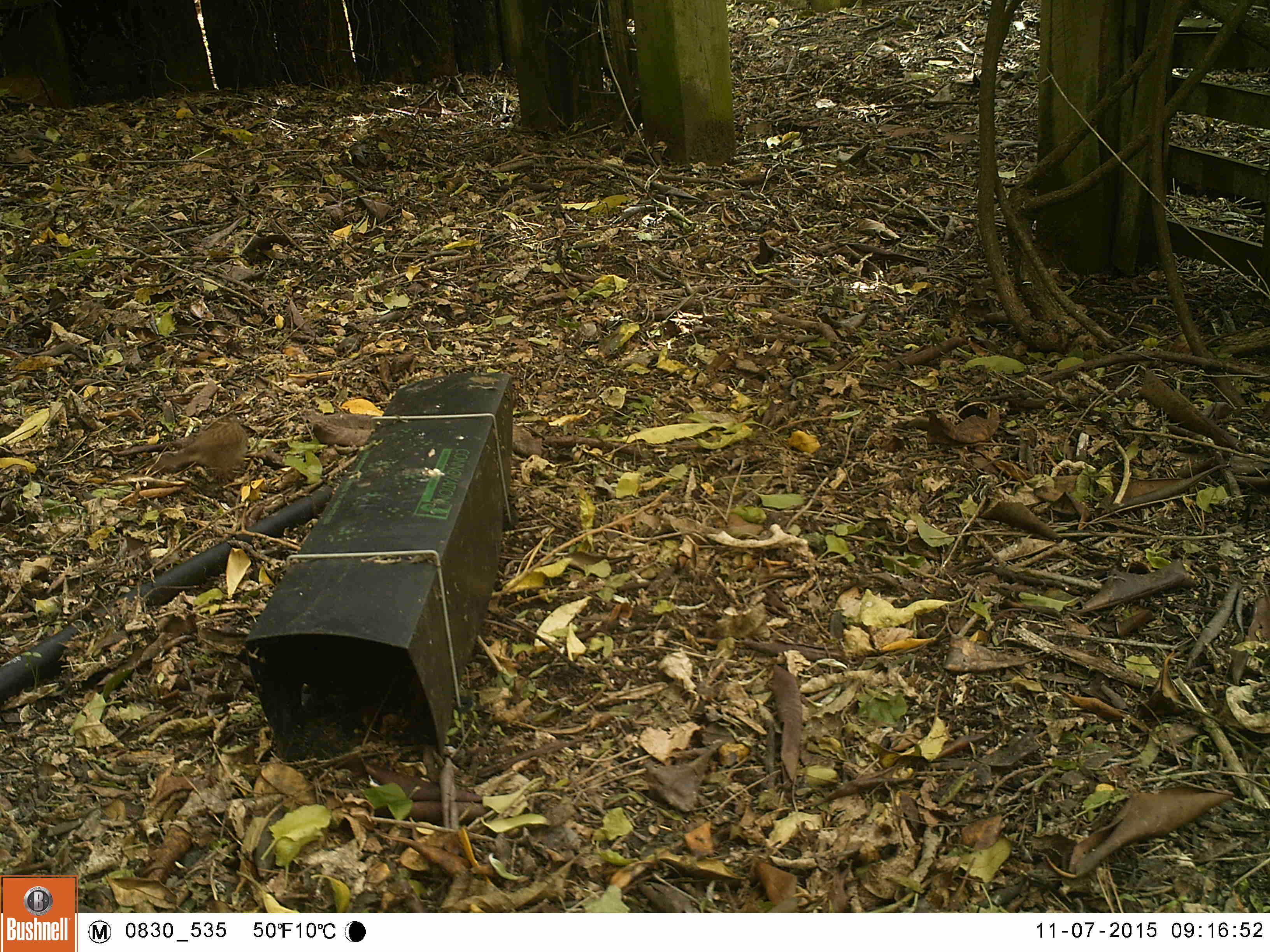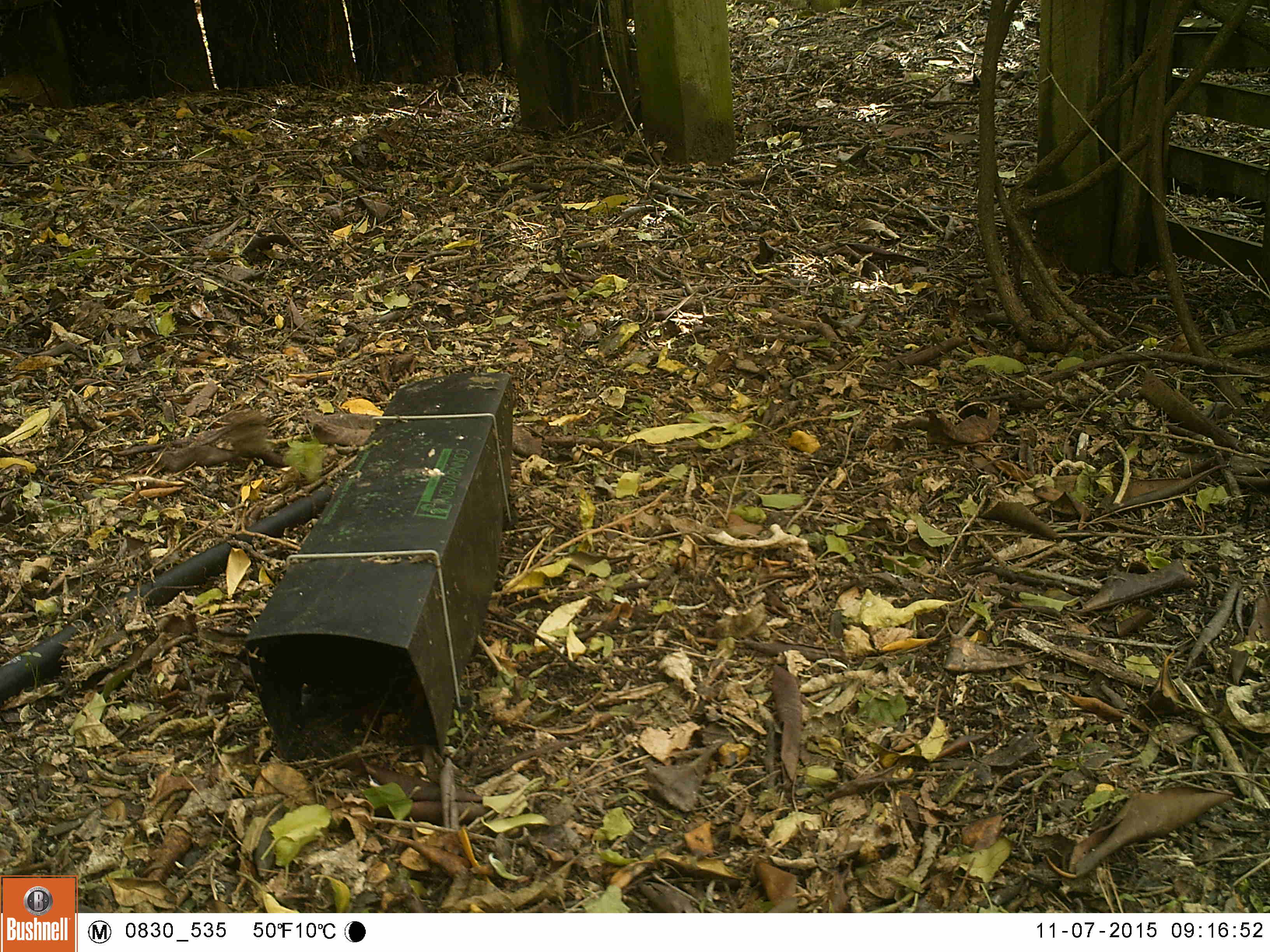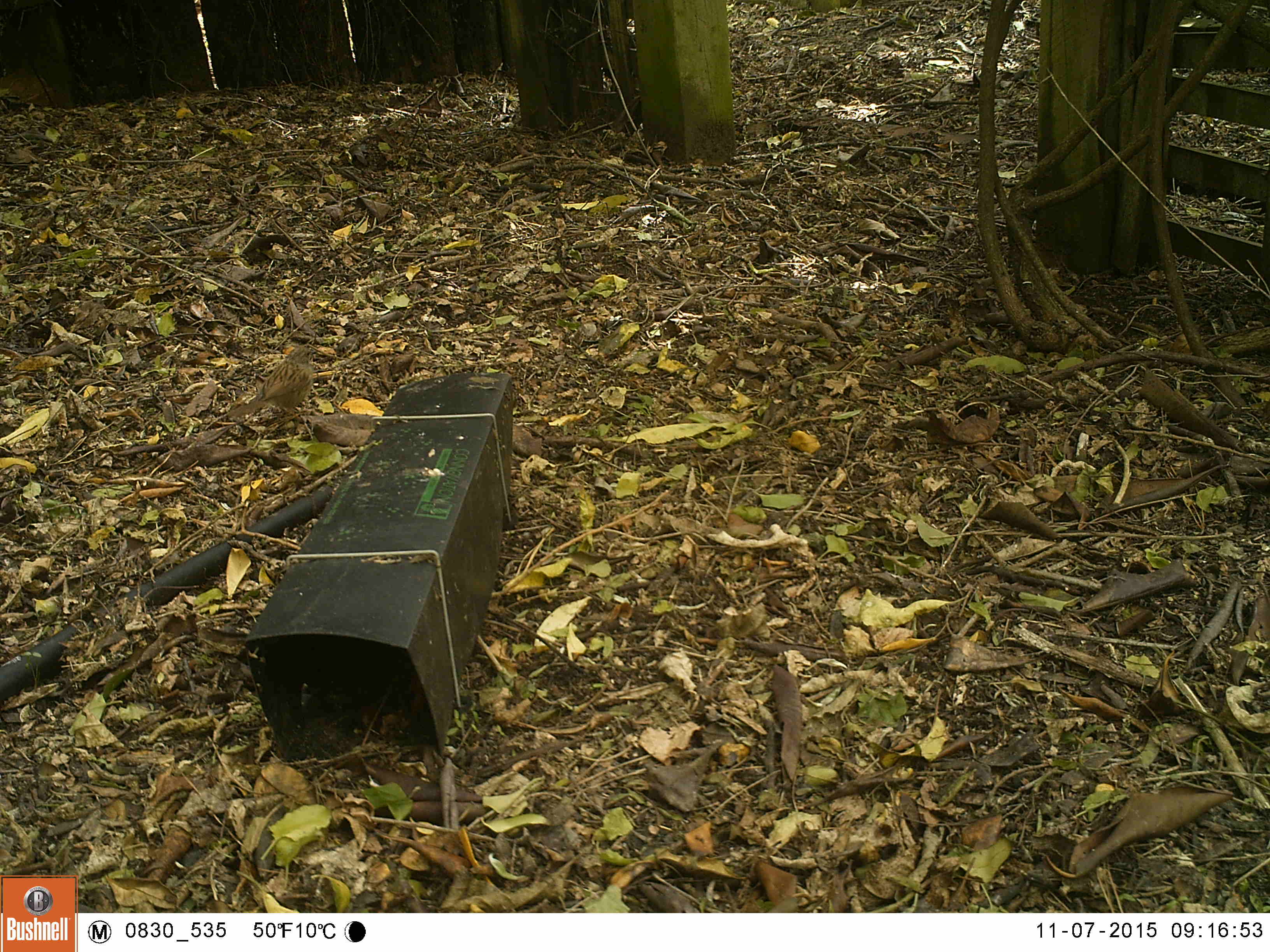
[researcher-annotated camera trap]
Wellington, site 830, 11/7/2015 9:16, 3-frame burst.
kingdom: Animalia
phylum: Chordata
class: Aves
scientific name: Aves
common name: bird